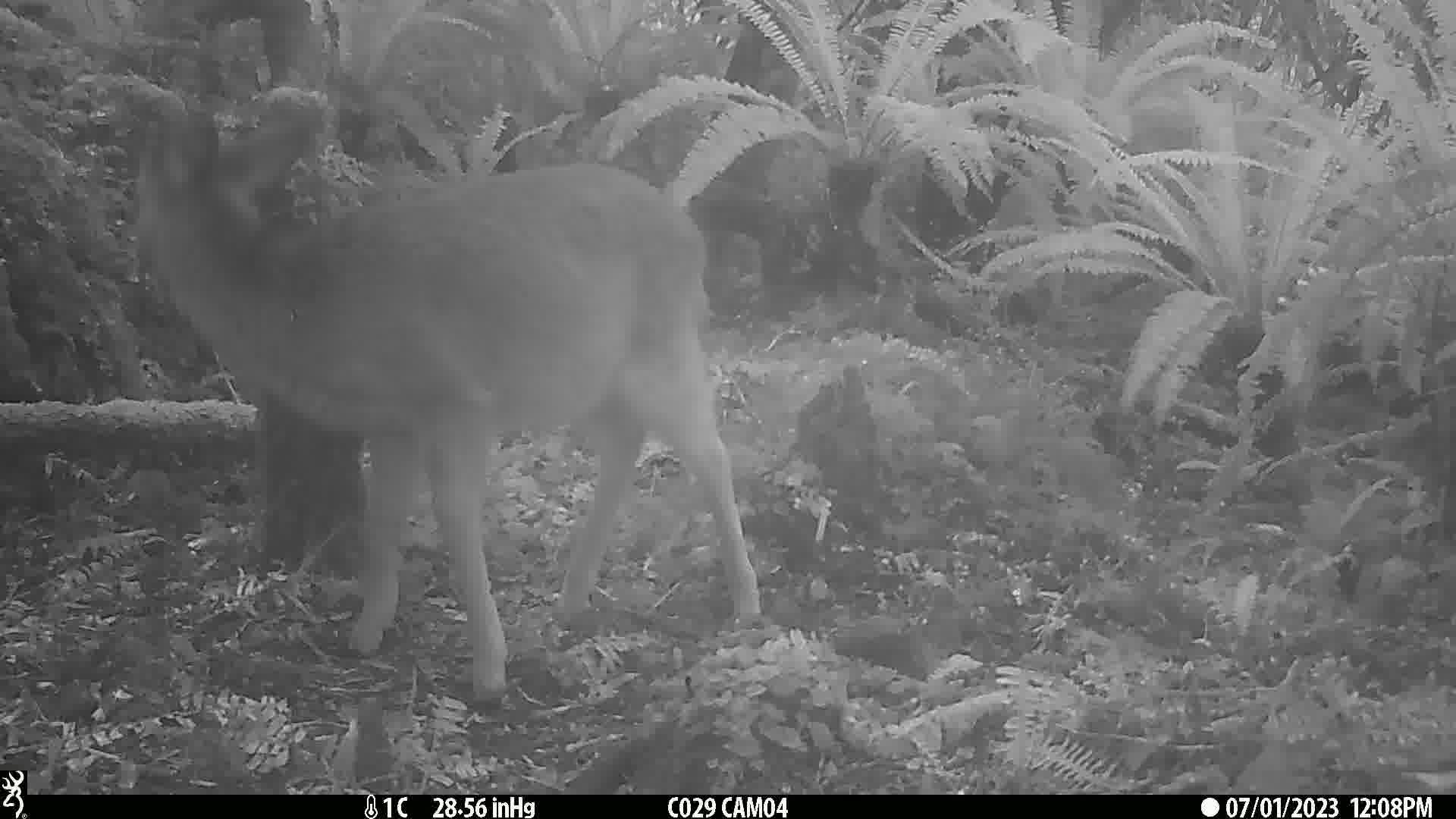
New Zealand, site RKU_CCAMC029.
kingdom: Animalia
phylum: Chordata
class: Mammalia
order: Artiodactyla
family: Cervidae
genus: Odocoileus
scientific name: Odocoileus virginianus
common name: white-tailed deer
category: white tailed deer